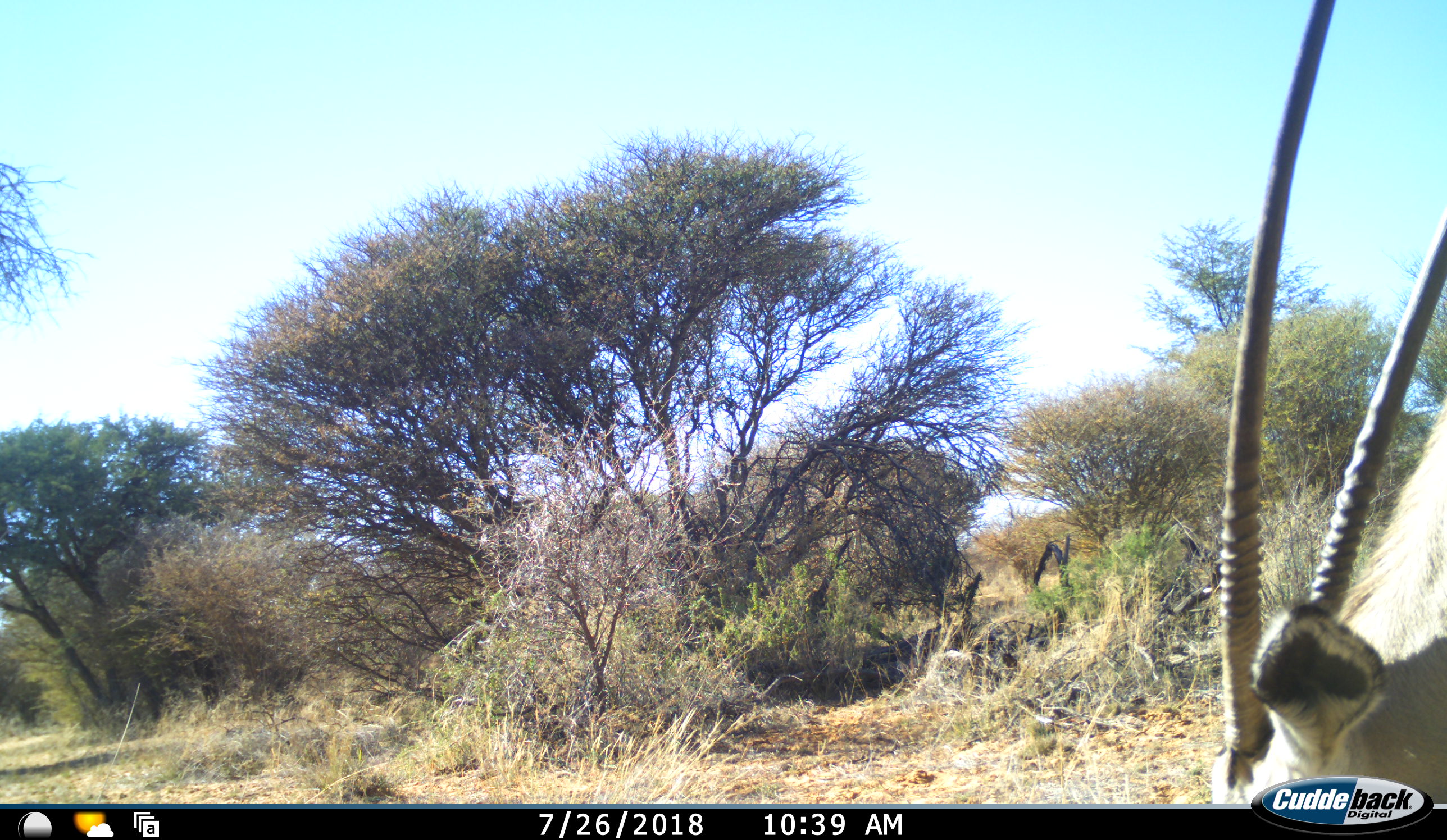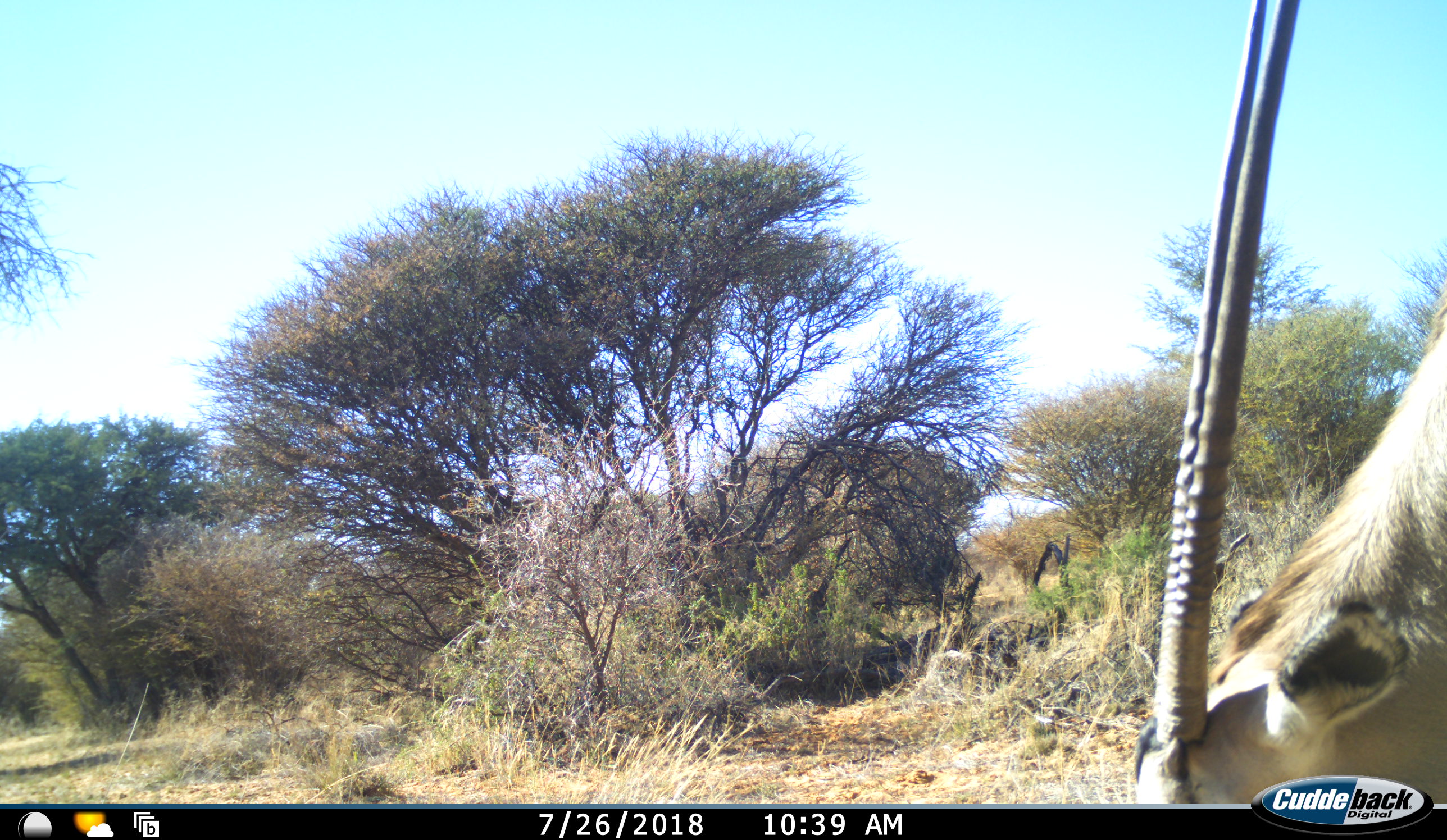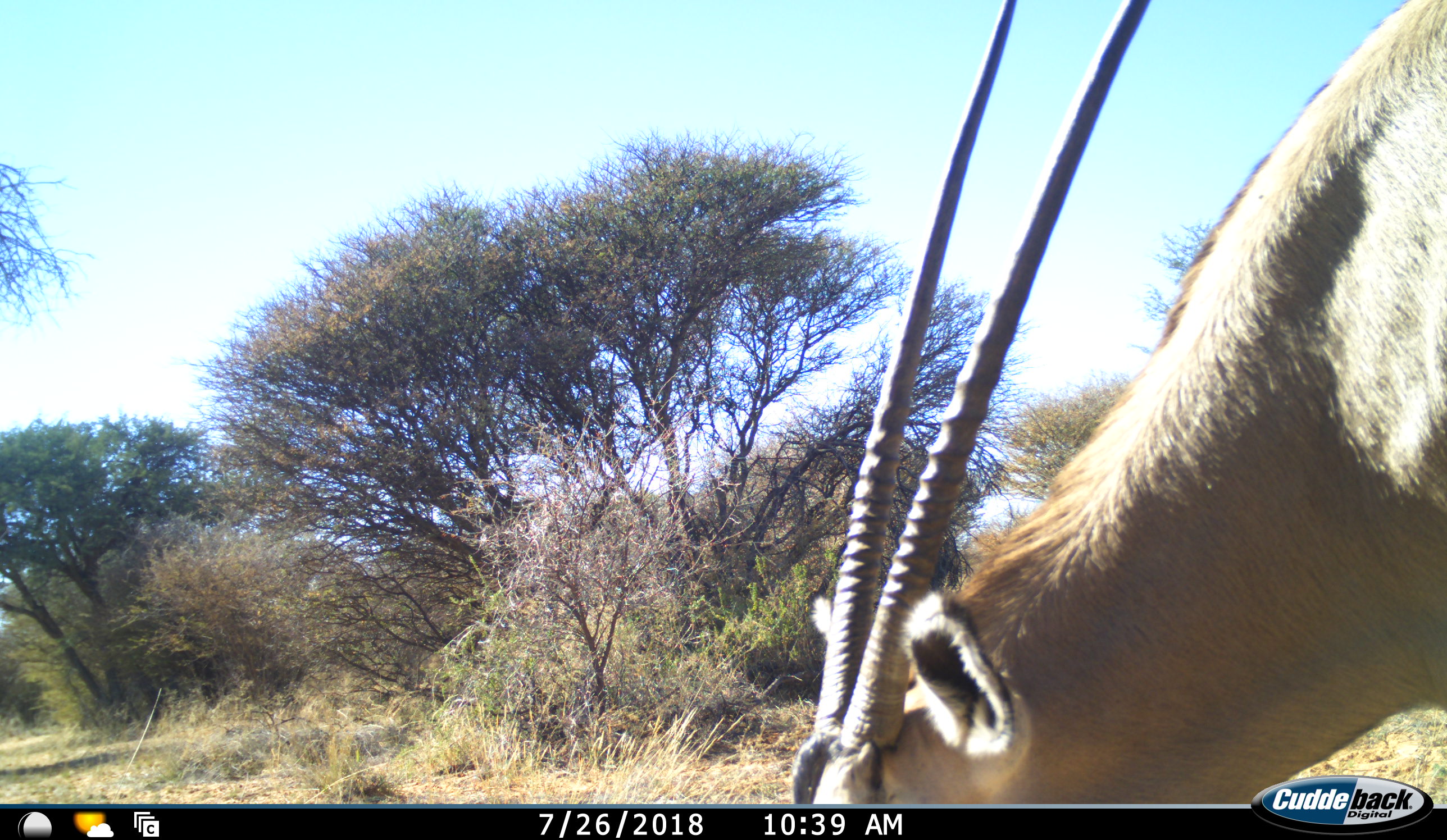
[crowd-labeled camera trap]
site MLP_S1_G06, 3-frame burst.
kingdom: Animalia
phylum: Chordata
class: Mammalia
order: Artiodactyla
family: Bovidae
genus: Oryx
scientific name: Oryx gazella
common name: gemsbok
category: oryx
Oryx (gemsbok) (Oryx gazella), count 1. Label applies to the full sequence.